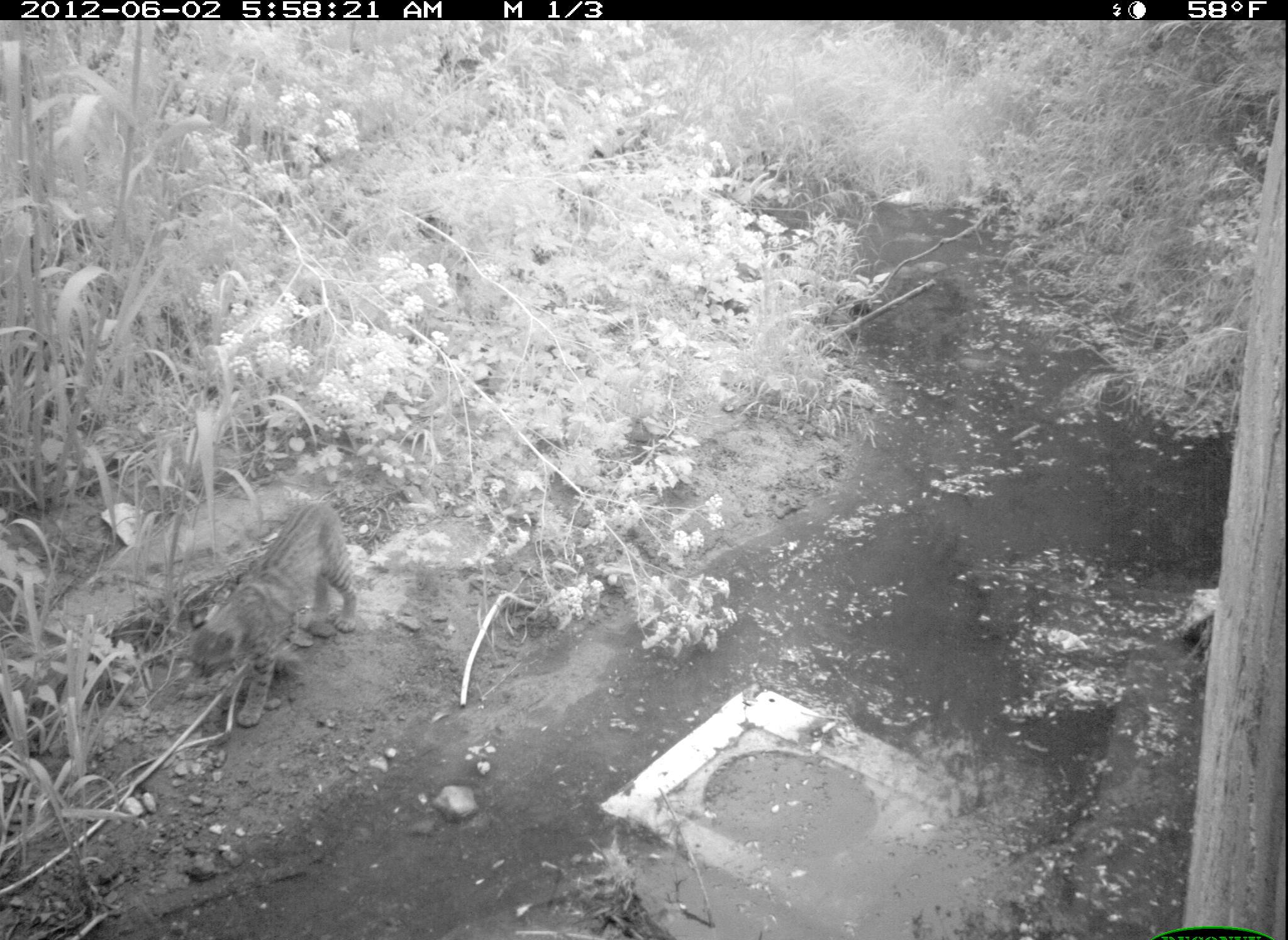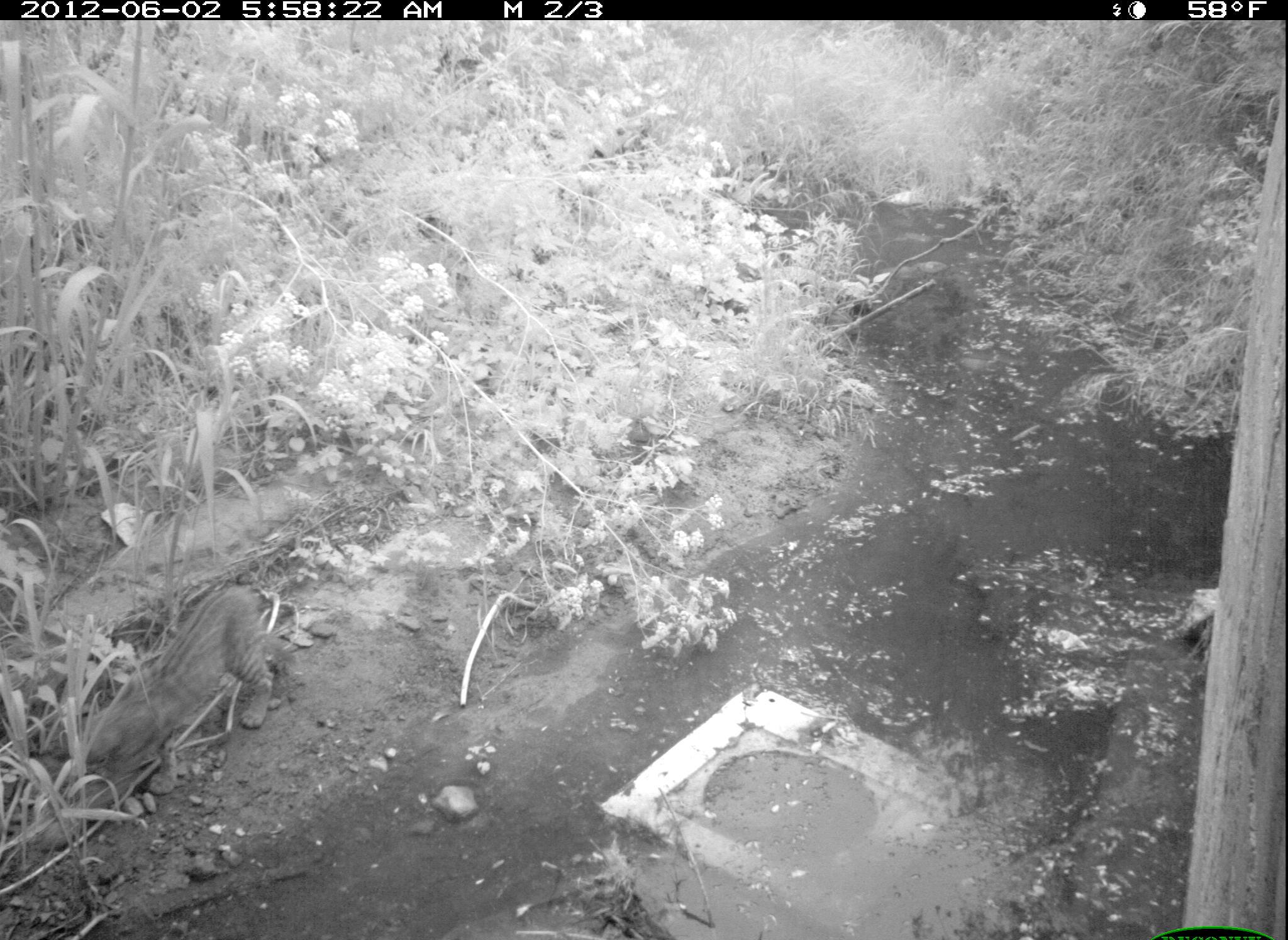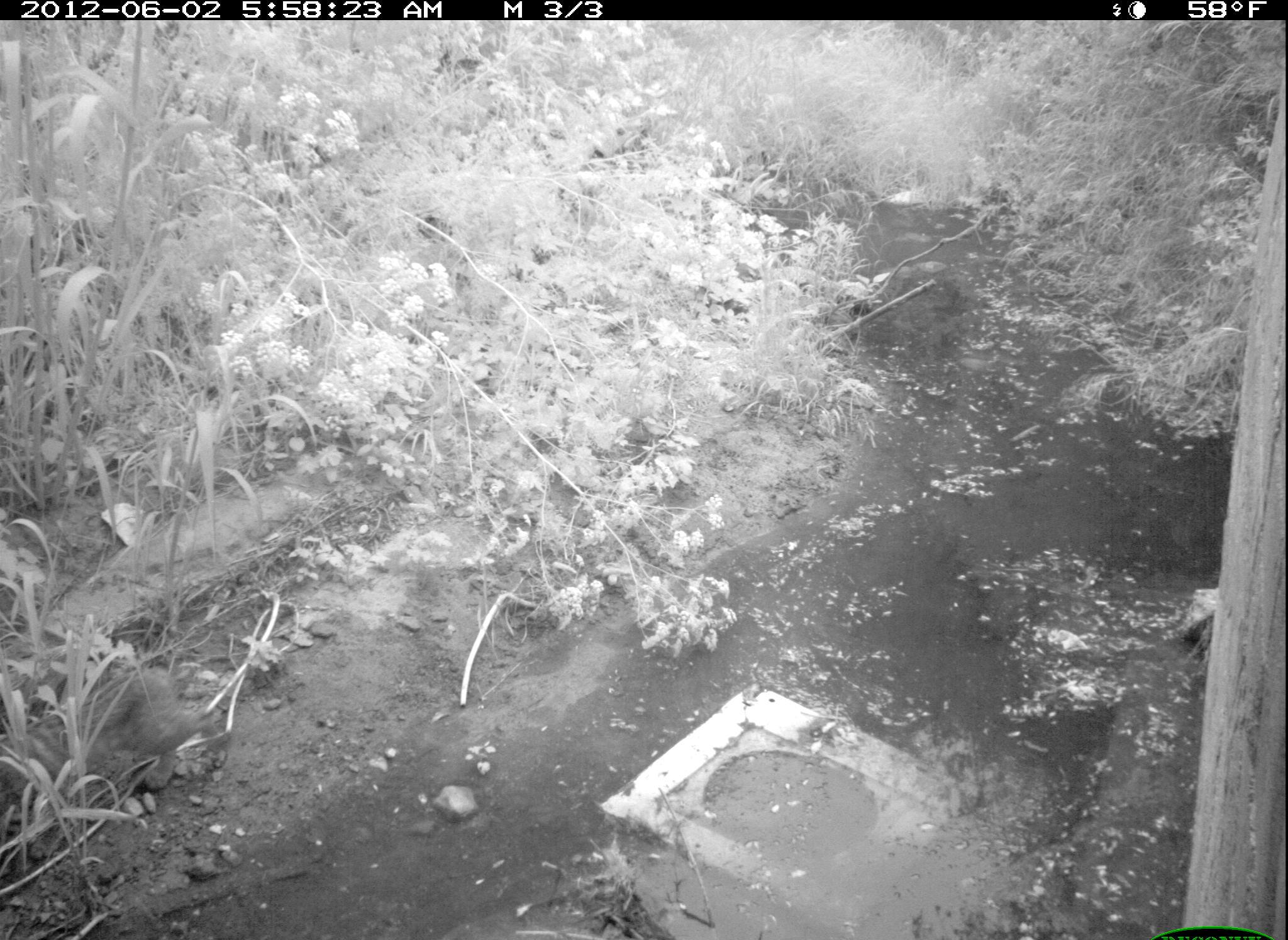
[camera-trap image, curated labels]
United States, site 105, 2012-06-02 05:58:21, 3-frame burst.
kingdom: Animalia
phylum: Chordata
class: Mammalia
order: Carnivora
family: Felidae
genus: Lynx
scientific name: Lynx rufus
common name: bobcat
Bobcat (Lynx rufus).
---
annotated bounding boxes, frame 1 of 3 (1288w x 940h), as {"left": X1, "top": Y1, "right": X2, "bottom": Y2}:
bobcat: {"left": 193, "top": 494, "right": 365, "bottom": 730}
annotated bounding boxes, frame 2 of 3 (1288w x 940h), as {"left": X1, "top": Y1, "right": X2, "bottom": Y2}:
bobcat: {"left": 68, "top": 577, "right": 288, "bottom": 818}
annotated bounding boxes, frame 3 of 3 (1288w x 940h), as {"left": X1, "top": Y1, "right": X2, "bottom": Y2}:
bobcat: {"left": 3, "top": 648, "right": 237, "bottom": 838}